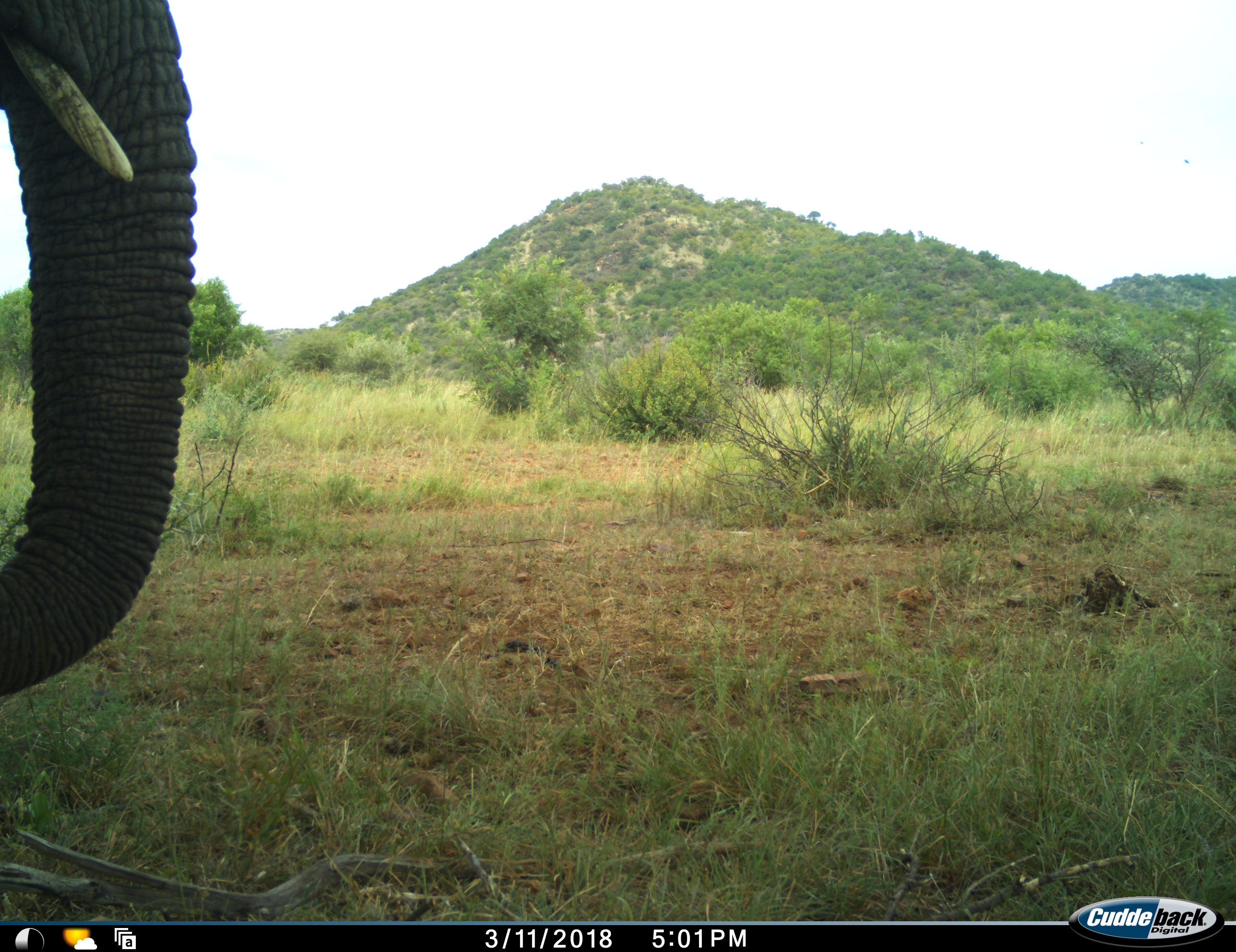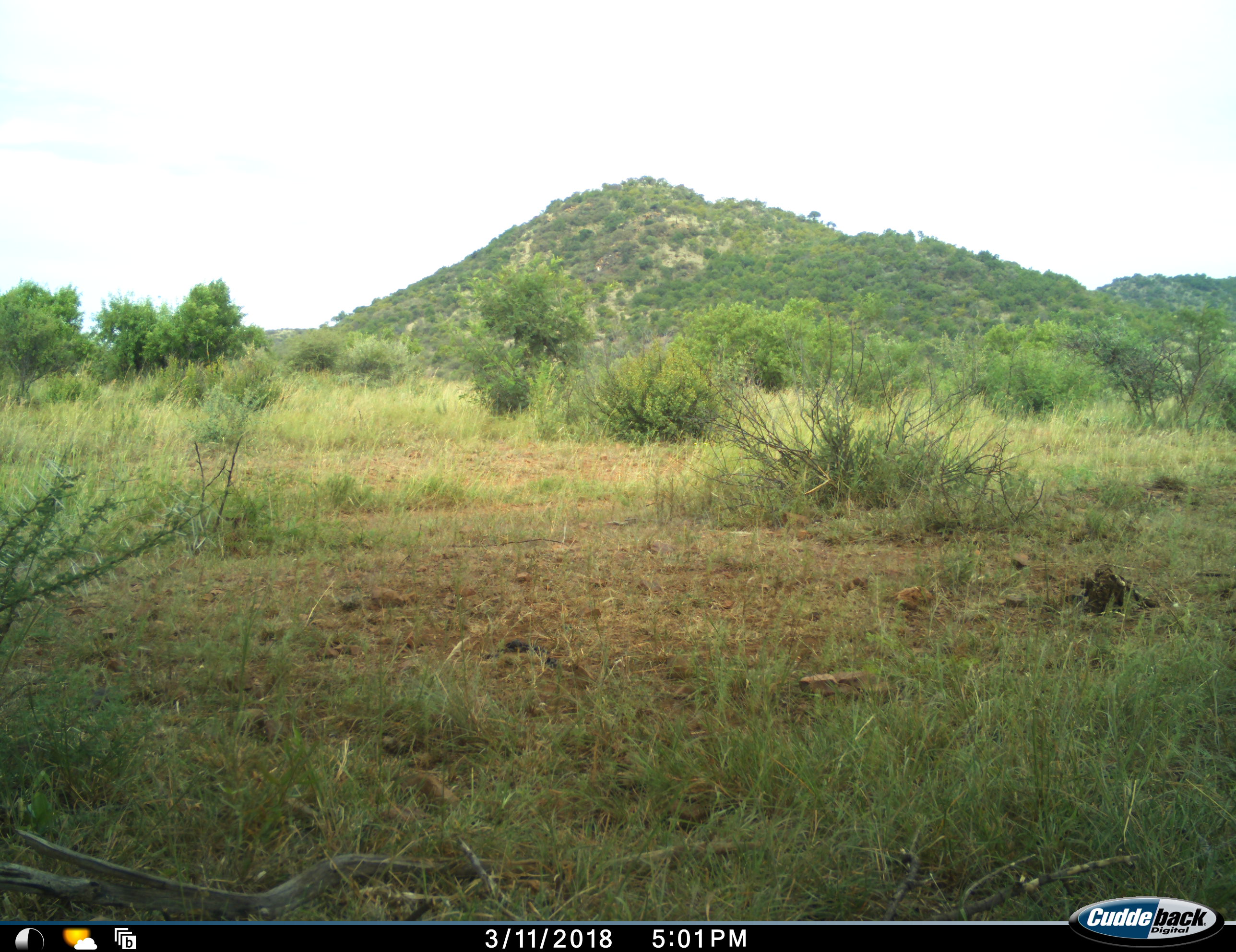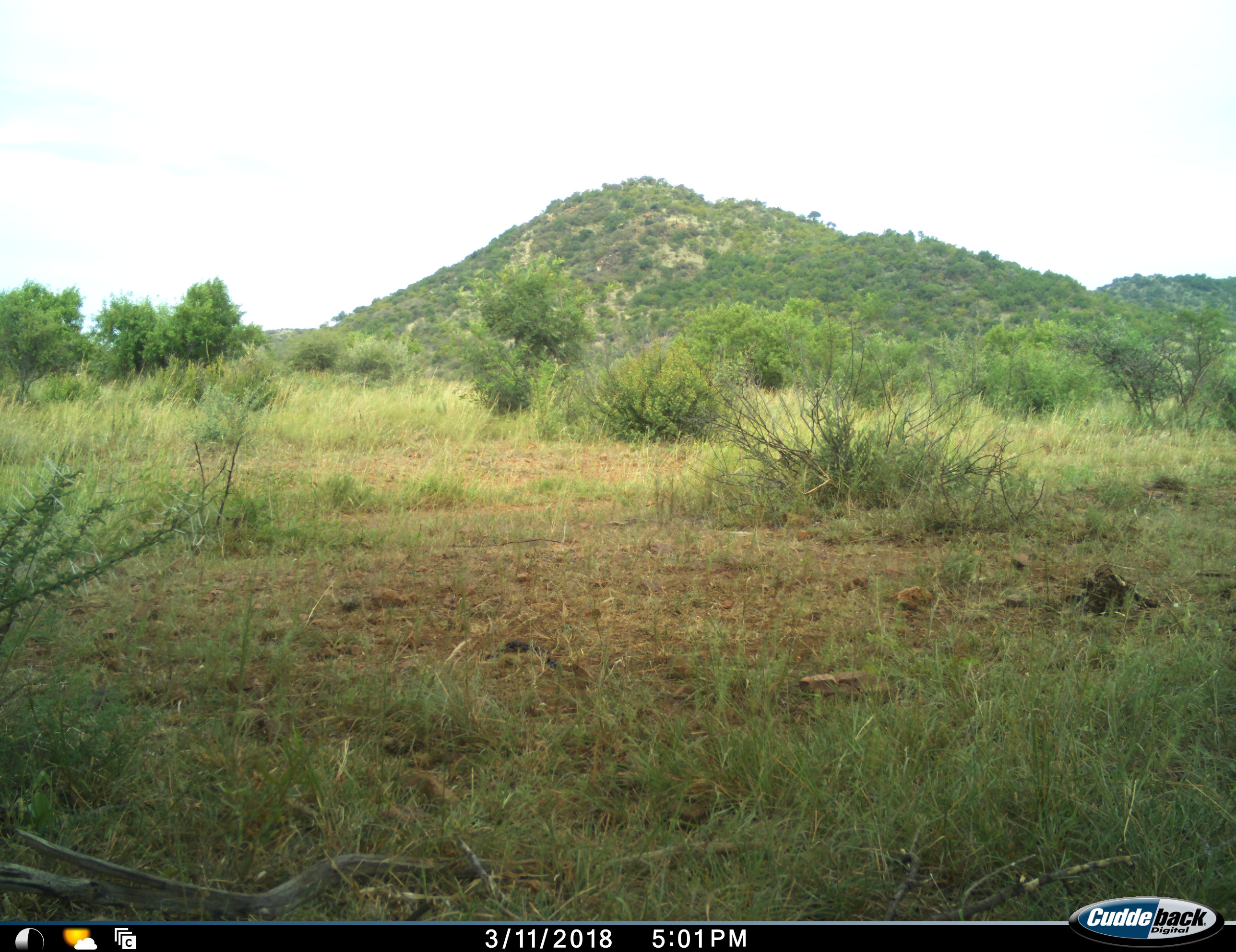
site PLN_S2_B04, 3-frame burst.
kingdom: Animalia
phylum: Chordata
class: Mammalia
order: Proboscidea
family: Elephantidae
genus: Loxodonta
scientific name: Loxodonta africana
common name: african bush elephant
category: elephant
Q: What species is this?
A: Elephant (african bush elephant) (Loxodonta africana).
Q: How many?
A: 1.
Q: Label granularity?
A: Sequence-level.